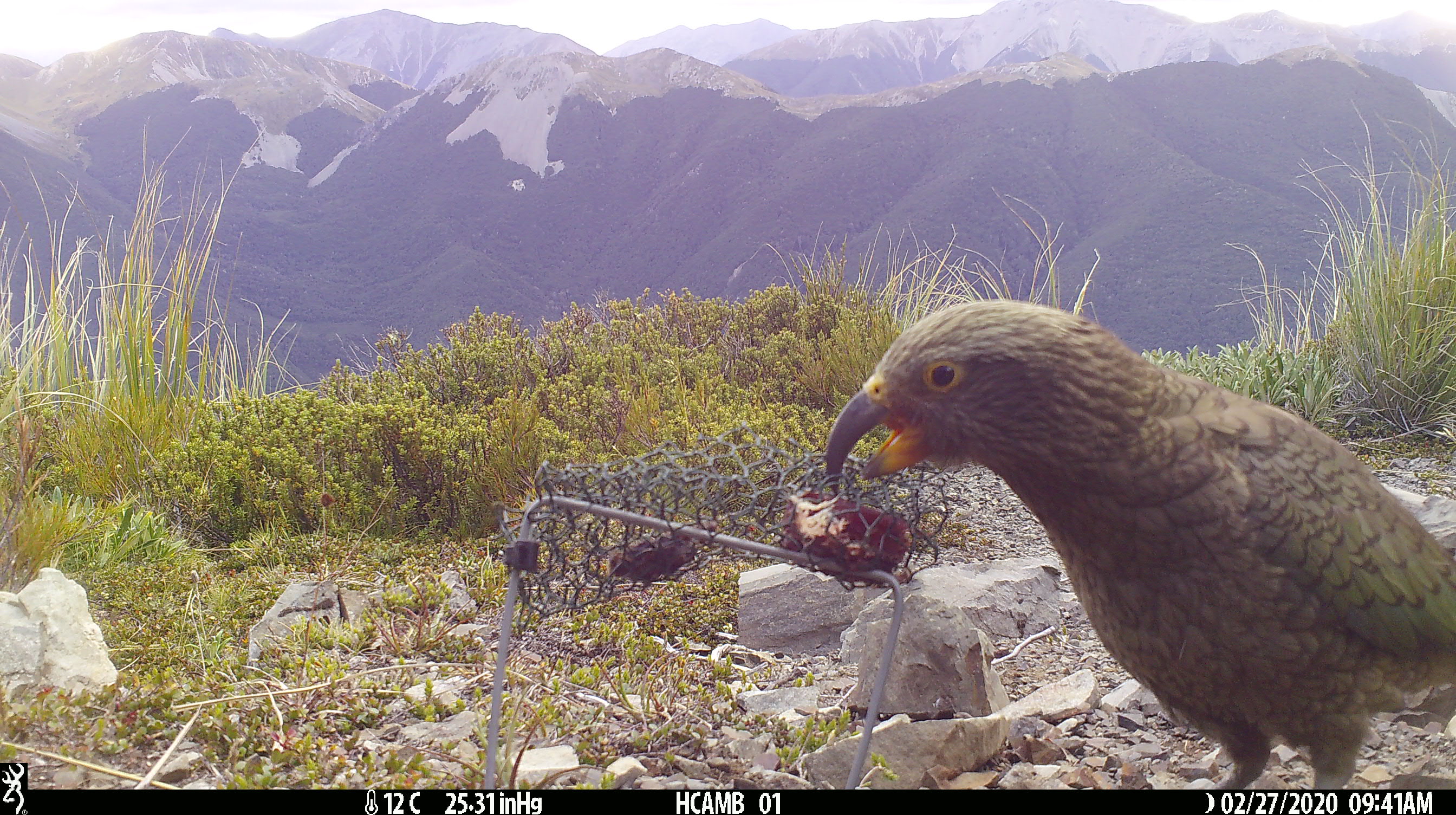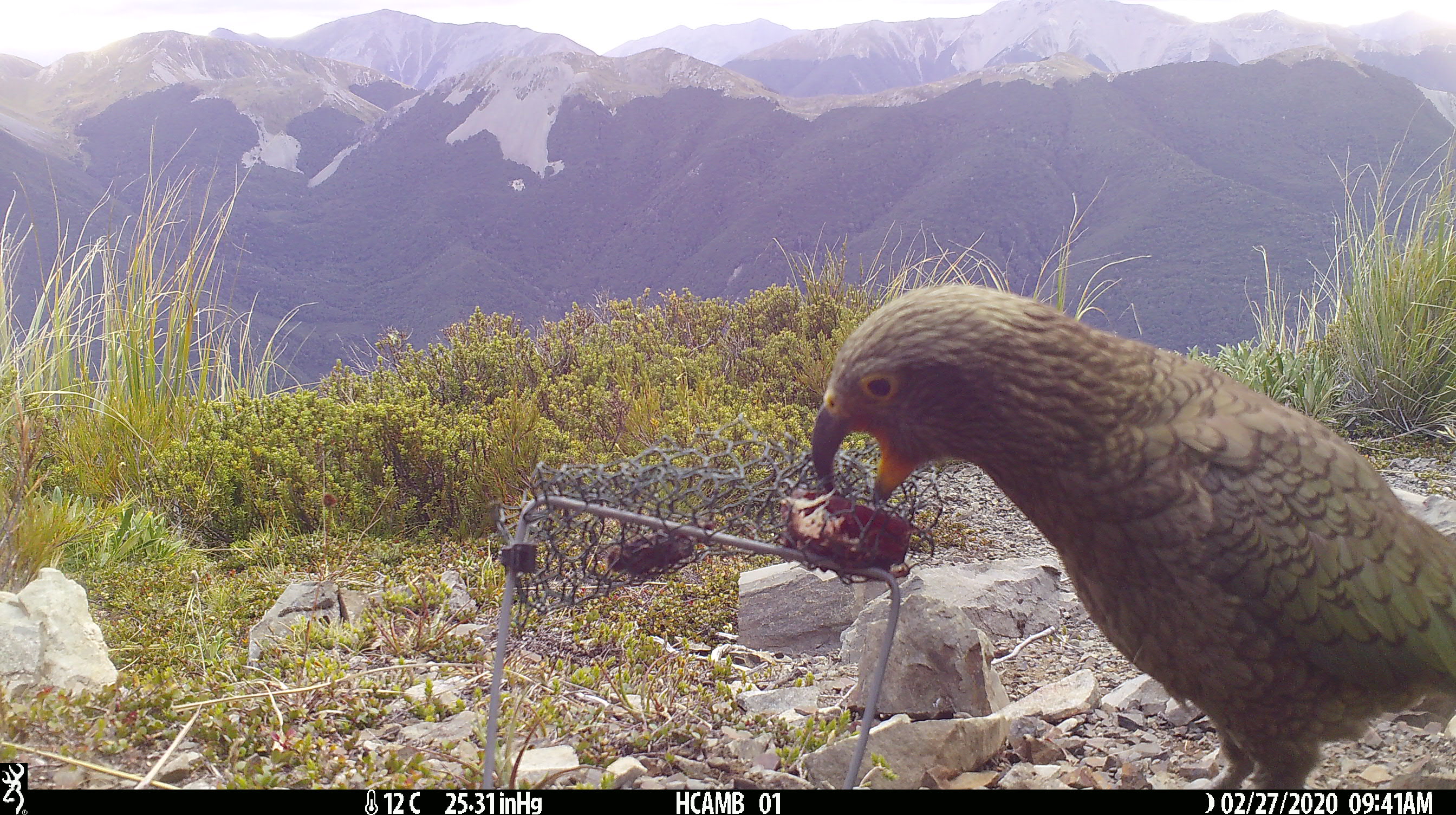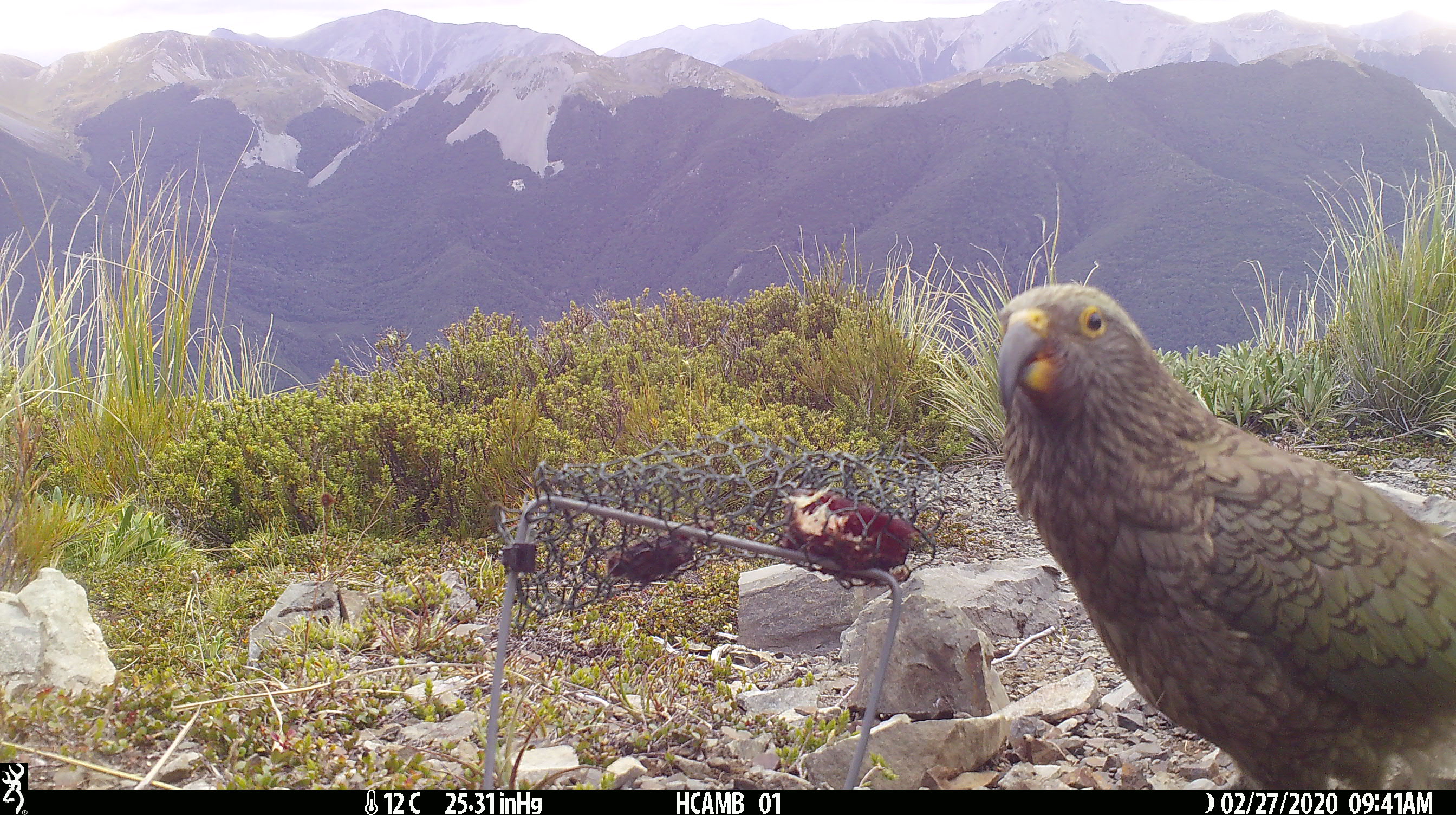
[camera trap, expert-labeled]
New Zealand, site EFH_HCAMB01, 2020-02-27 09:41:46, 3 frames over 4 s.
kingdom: Animalia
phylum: Chordata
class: Aves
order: Psittaciformes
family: Strigopidae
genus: Nestor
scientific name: Nestor notabilis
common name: kea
Kea (Nestor notabilis).